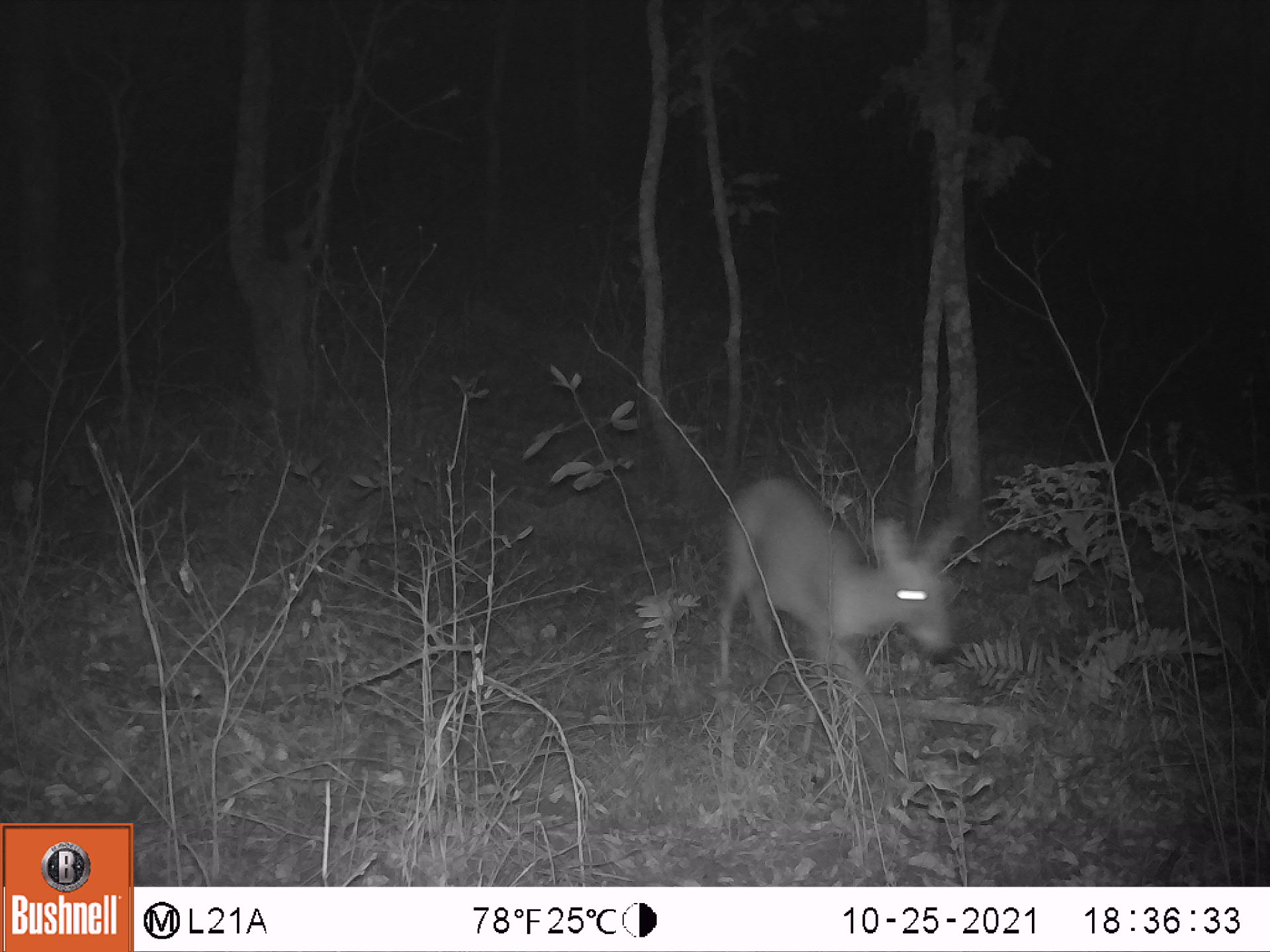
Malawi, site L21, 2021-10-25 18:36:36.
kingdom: Animalia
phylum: Chordata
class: Mammalia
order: Artiodactyla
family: Bovidae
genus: Sylvicapra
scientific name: Sylvicapra grimmia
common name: common duiker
Common duiker (Sylvicapra grimmia), count 1.